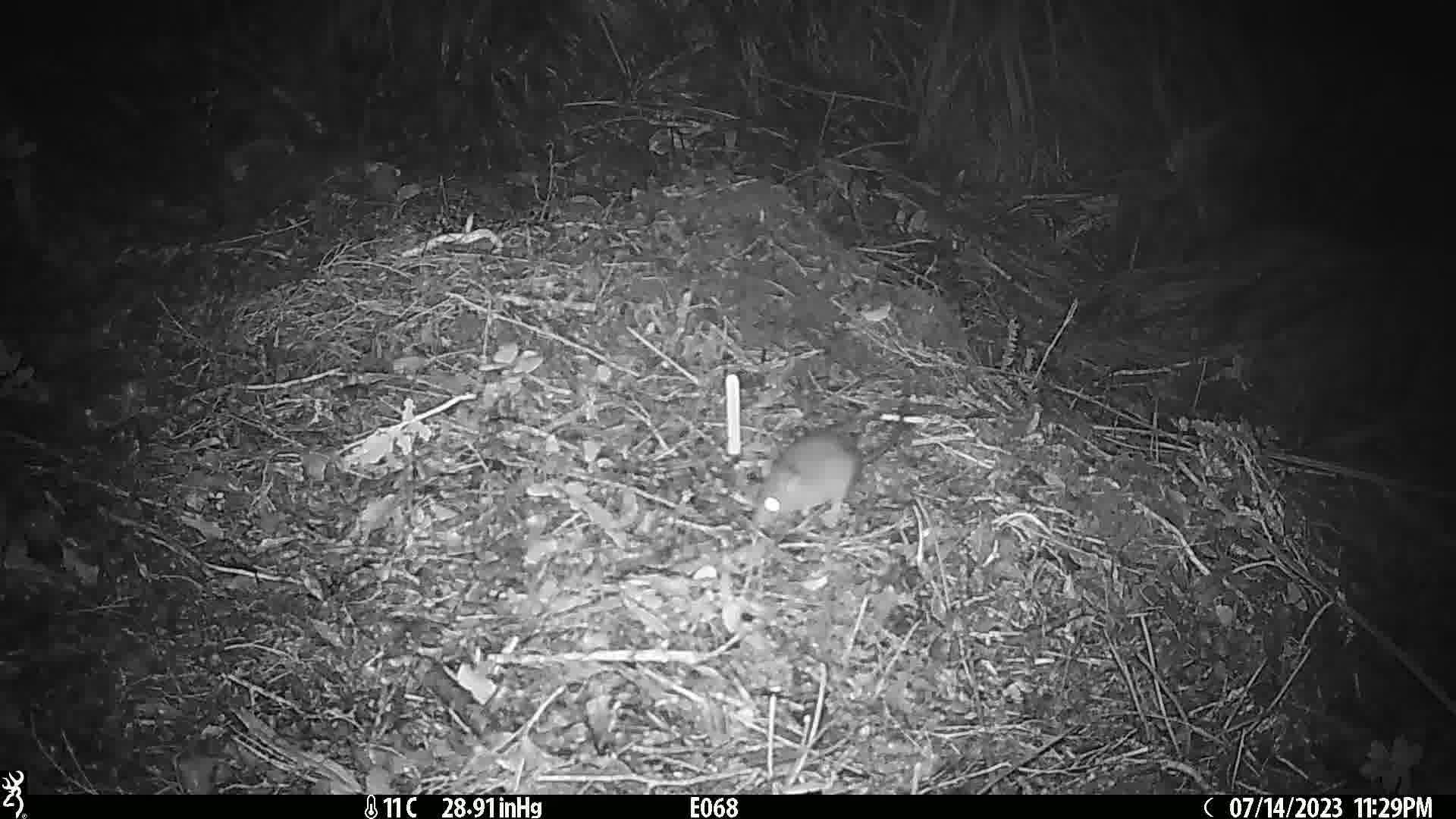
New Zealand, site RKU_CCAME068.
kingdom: Animalia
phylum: Chordata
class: Mammalia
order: Rodentia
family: Muridae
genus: Rattus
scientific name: Rattus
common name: rat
Rat (Rattus).